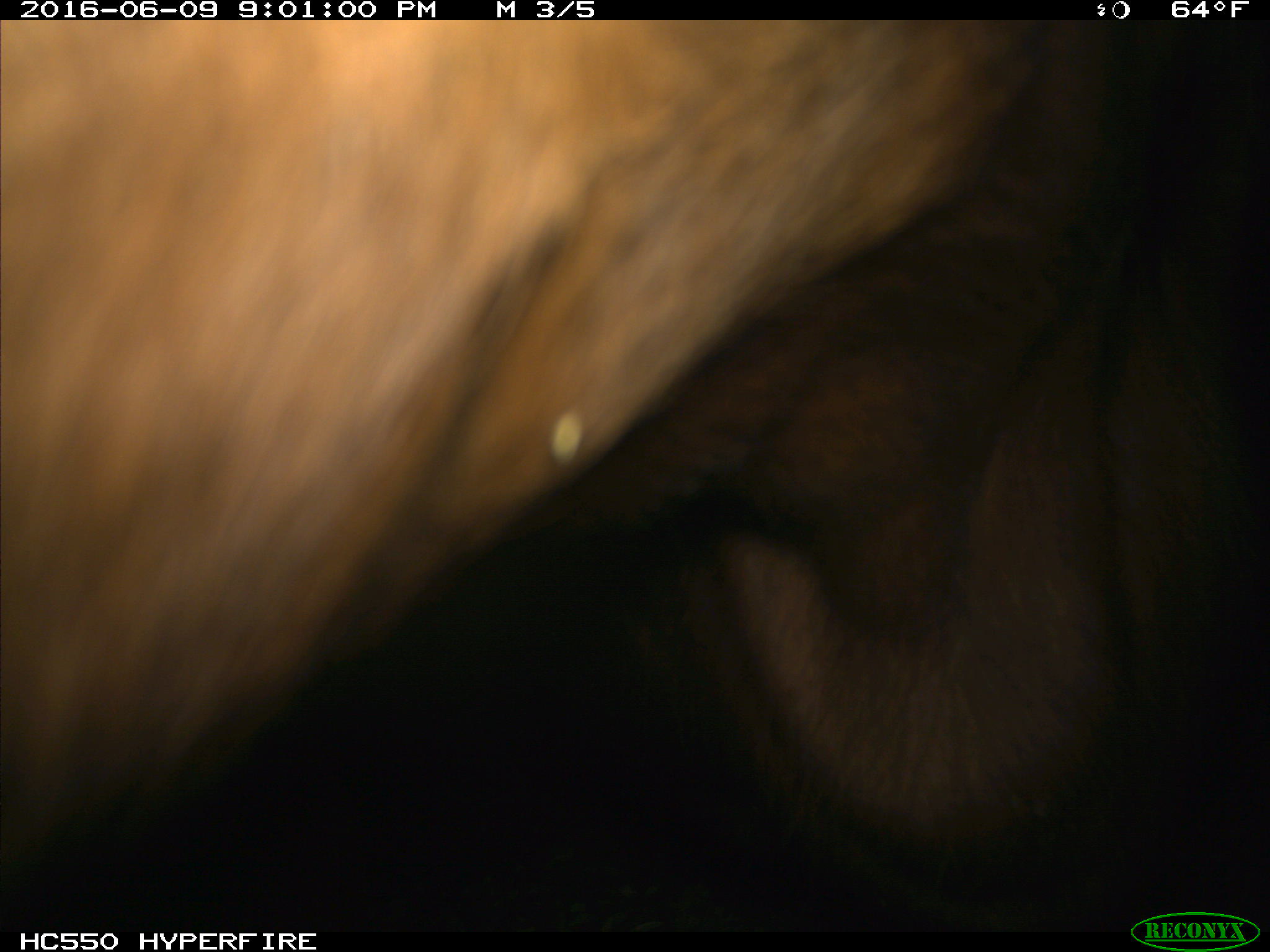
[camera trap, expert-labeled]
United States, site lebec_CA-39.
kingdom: Animalia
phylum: Chordata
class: Mammalia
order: Artiodactyla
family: Bovidae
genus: Bos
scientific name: Bos taurus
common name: domestic cow